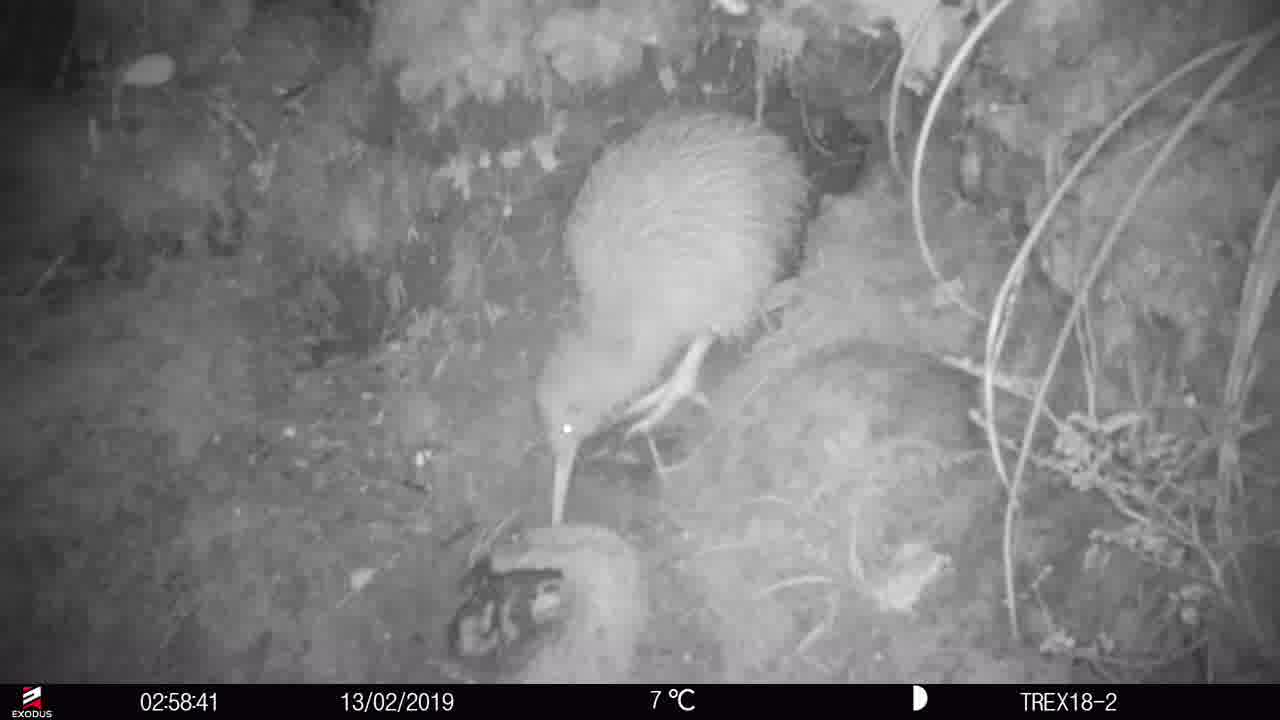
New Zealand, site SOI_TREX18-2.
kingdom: Animalia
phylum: Chordata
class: Aves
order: Apterygiformes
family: Apterygidae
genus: Apteryx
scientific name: Apteryx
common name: kiwi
Kiwi (Apteryx).